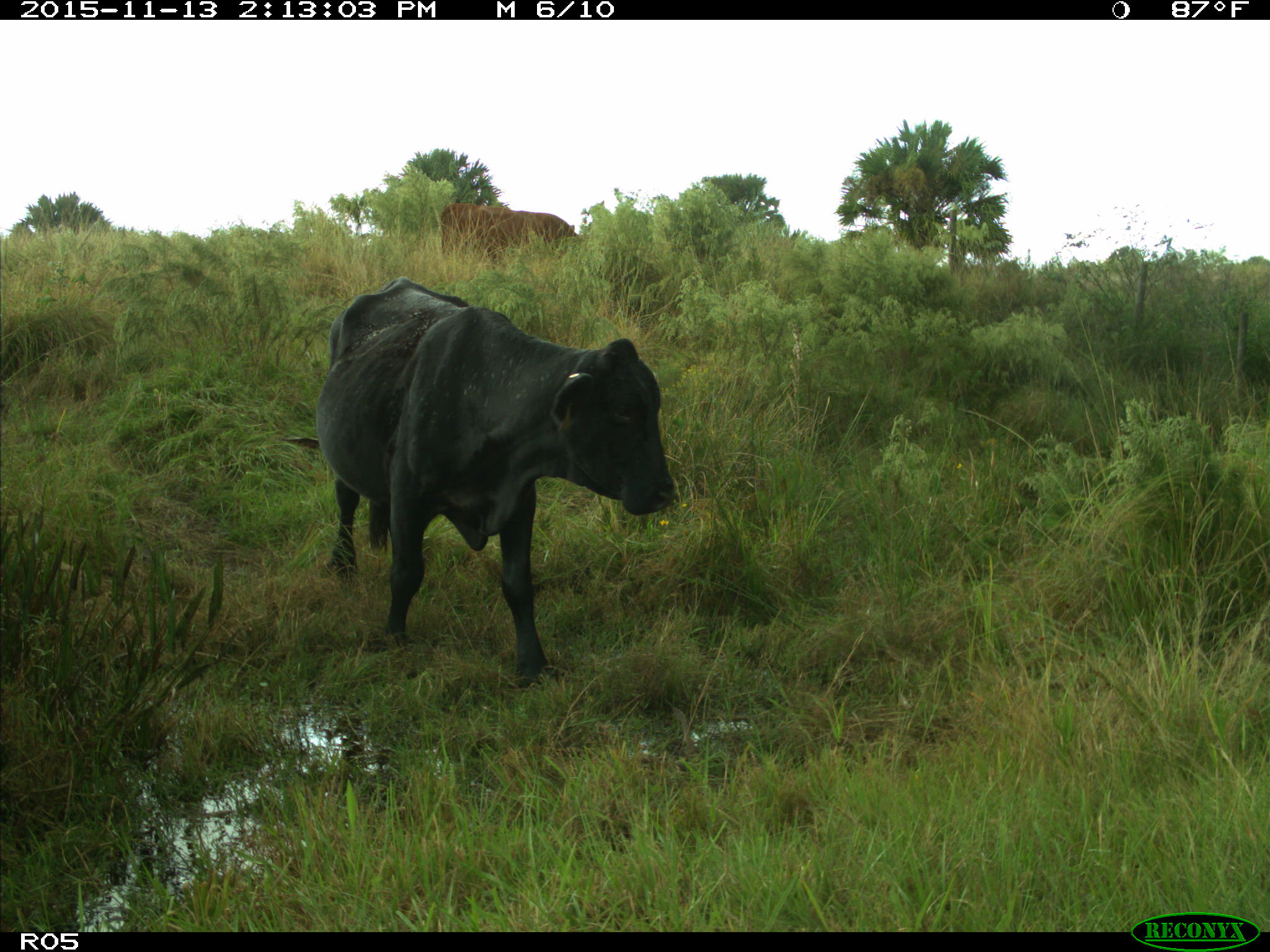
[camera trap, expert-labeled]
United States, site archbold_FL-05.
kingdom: Animalia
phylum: Chordata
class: Mammalia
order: Artiodactyla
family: Bovidae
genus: Bos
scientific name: Bos taurus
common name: domestic cow